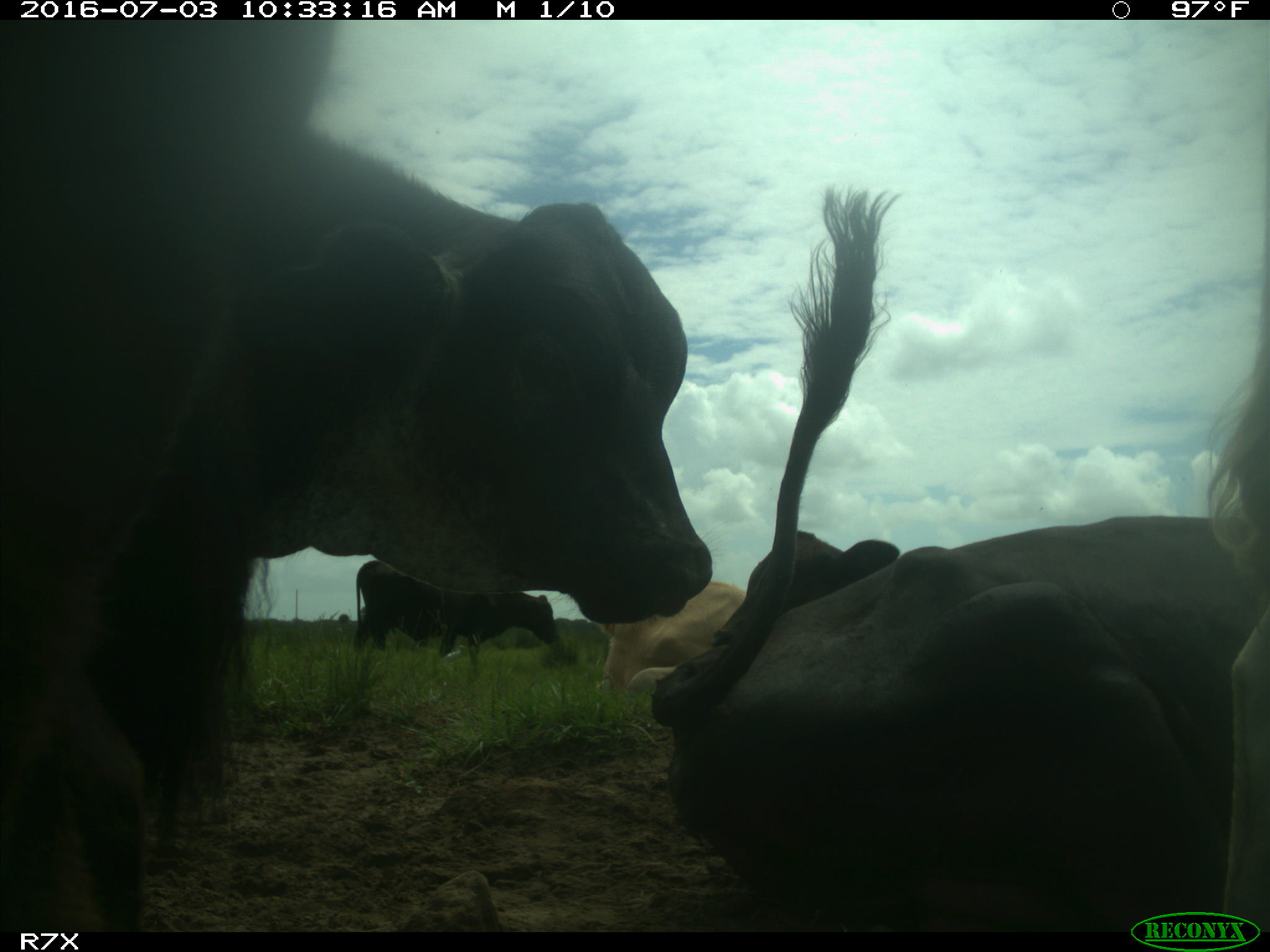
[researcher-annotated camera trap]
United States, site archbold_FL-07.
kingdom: Animalia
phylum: Chordata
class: Mammalia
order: Artiodactyla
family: Bovidae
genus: Bos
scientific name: Bos taurus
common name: domestic cow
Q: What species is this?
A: Bos taurus (domestic cow).